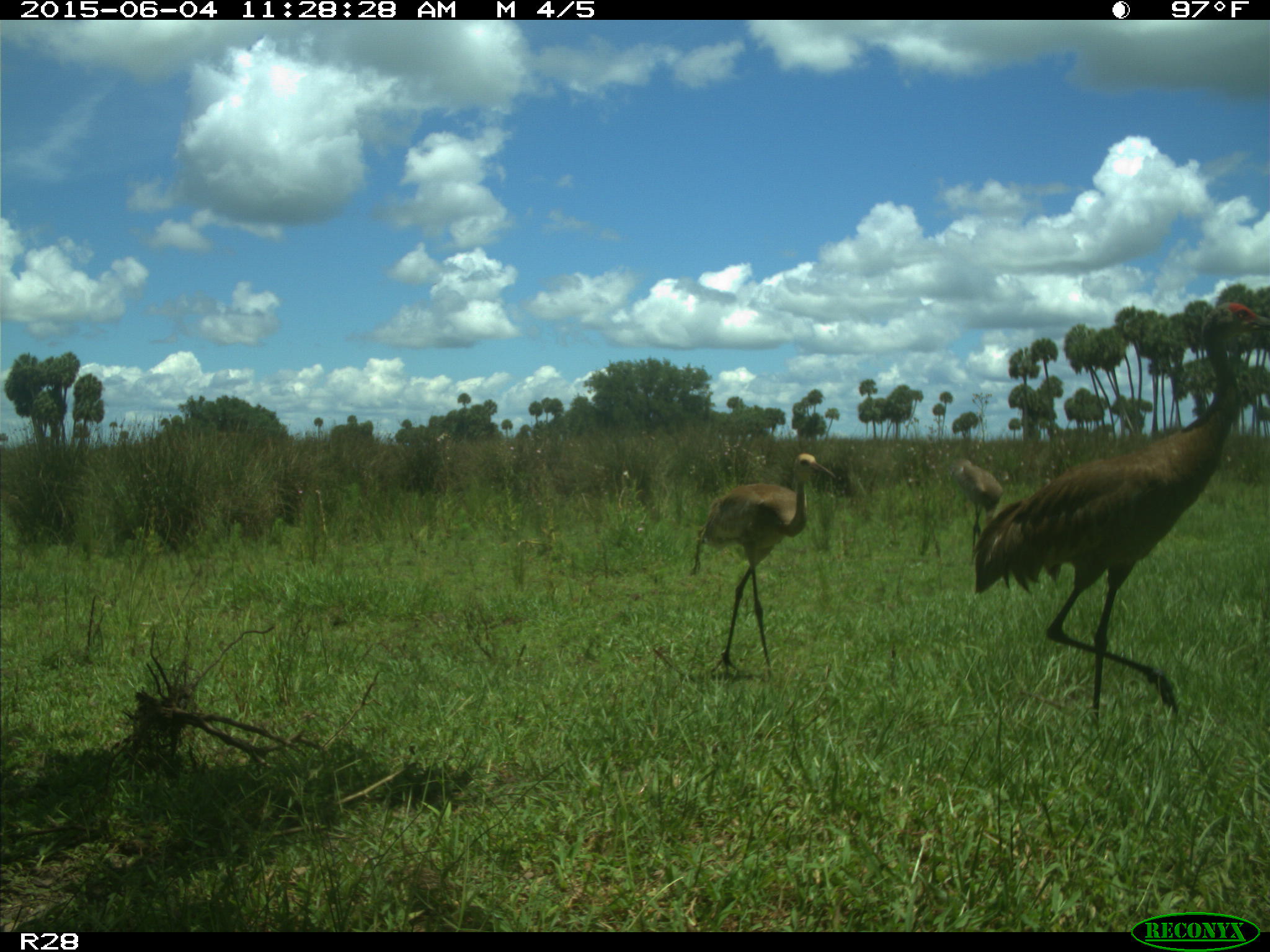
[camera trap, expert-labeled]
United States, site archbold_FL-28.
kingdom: Animalia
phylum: Chordata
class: Aves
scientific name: Aves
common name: birds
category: unidentified bird